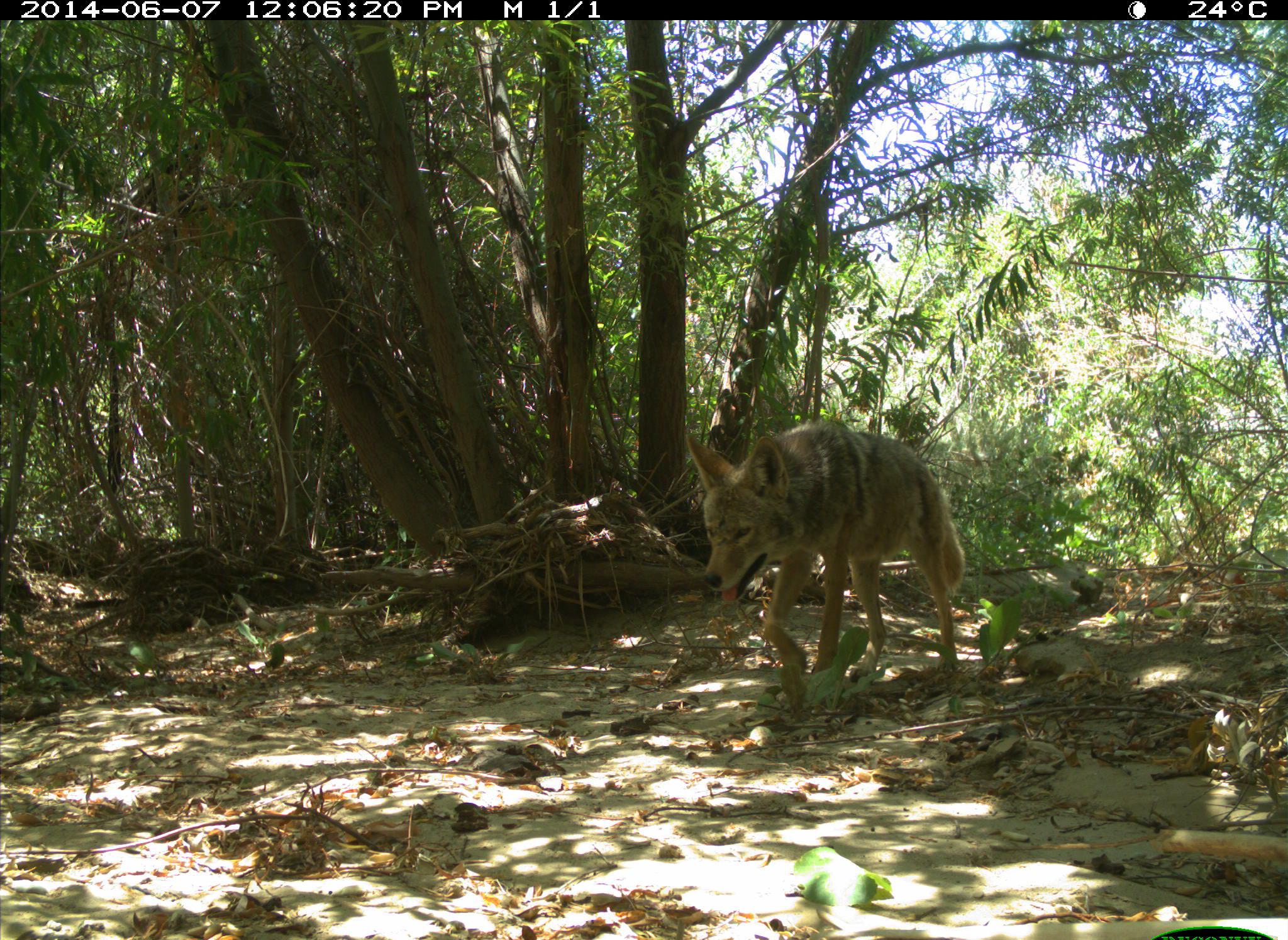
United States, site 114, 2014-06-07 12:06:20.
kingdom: Animalia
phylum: Chordata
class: Mammalia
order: Carnivora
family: Canidae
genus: Canis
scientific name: Canis latrans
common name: coyote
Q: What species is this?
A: Coyote (Canis latrans).